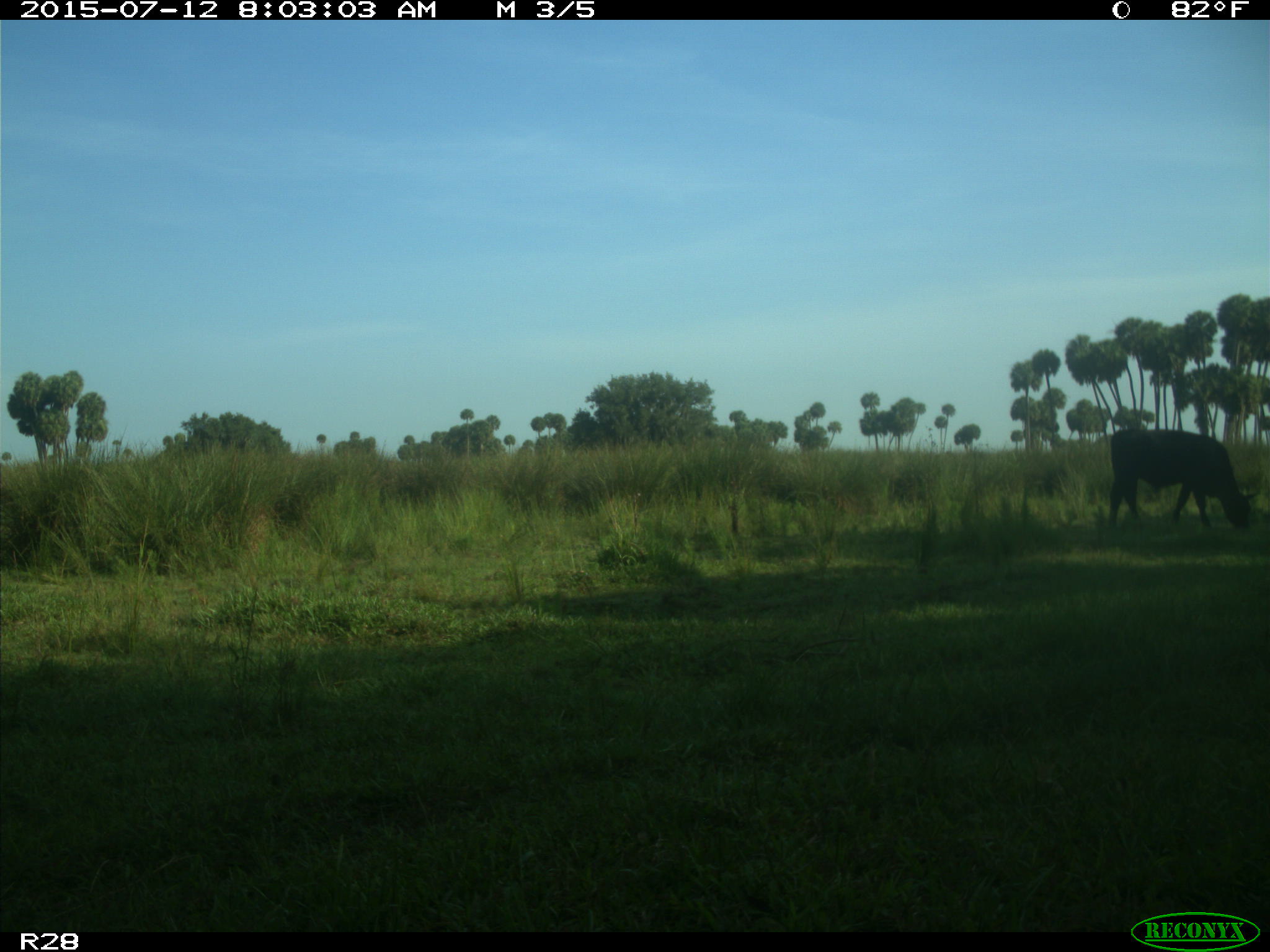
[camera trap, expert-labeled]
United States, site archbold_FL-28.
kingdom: Animalia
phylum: Chordata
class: Mammalia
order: Artiodactyla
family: Bovidae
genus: Bos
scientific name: Bos taurus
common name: domestic cow